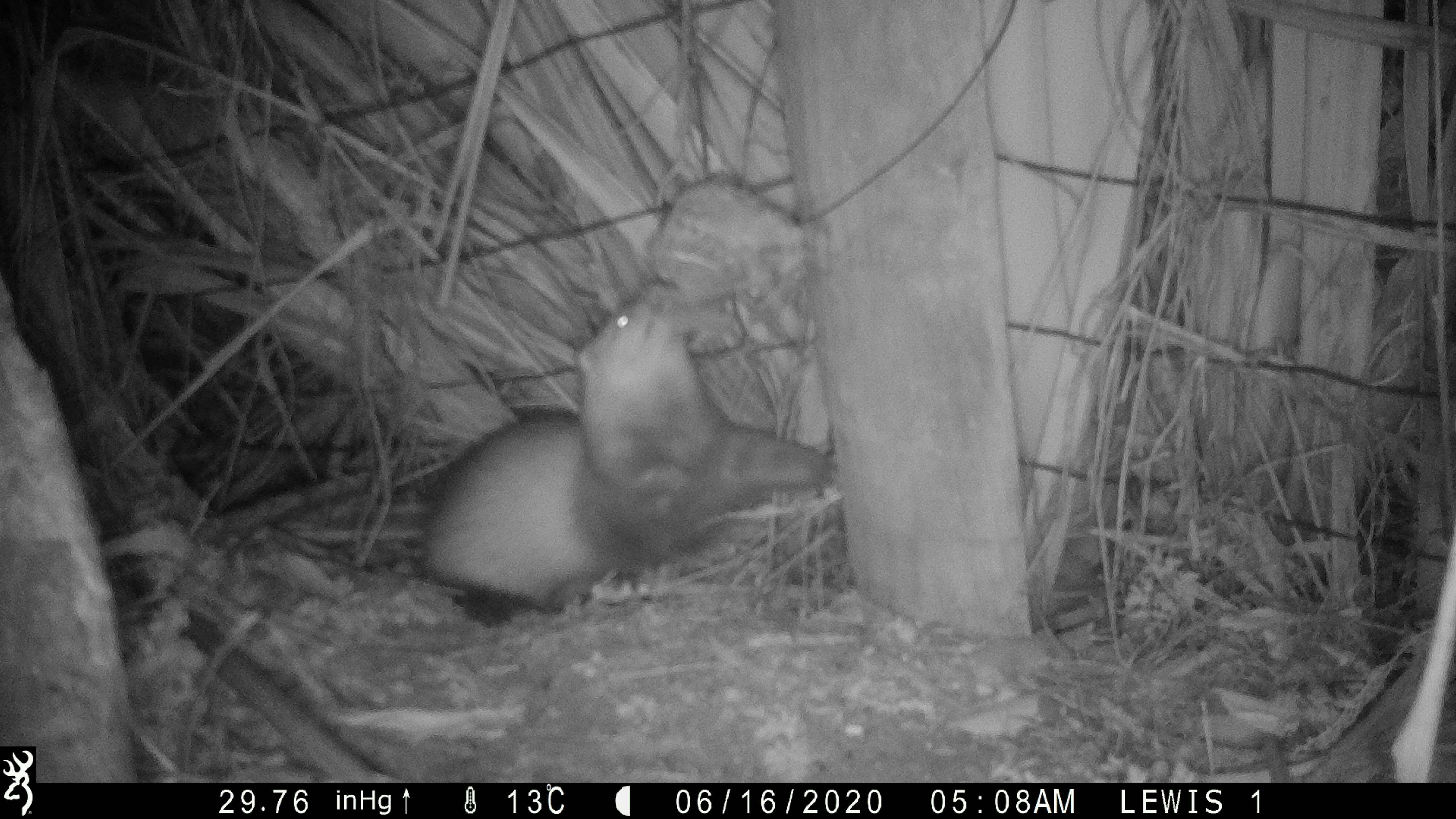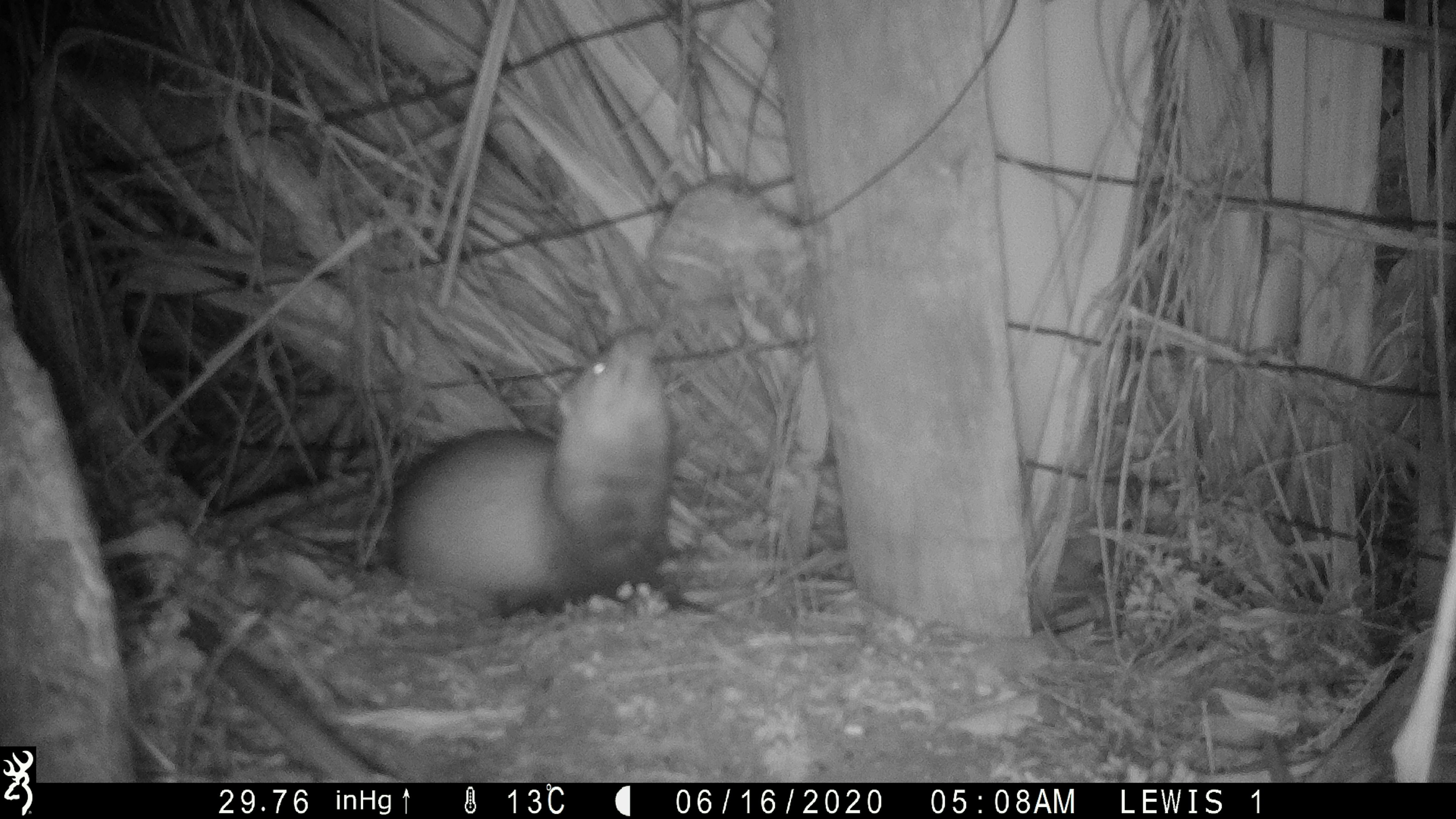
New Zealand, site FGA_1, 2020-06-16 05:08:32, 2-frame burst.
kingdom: Animalia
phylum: Chordata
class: Mammalia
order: Carnivora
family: Mustelidae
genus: Mustela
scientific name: Mustela furo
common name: ferret